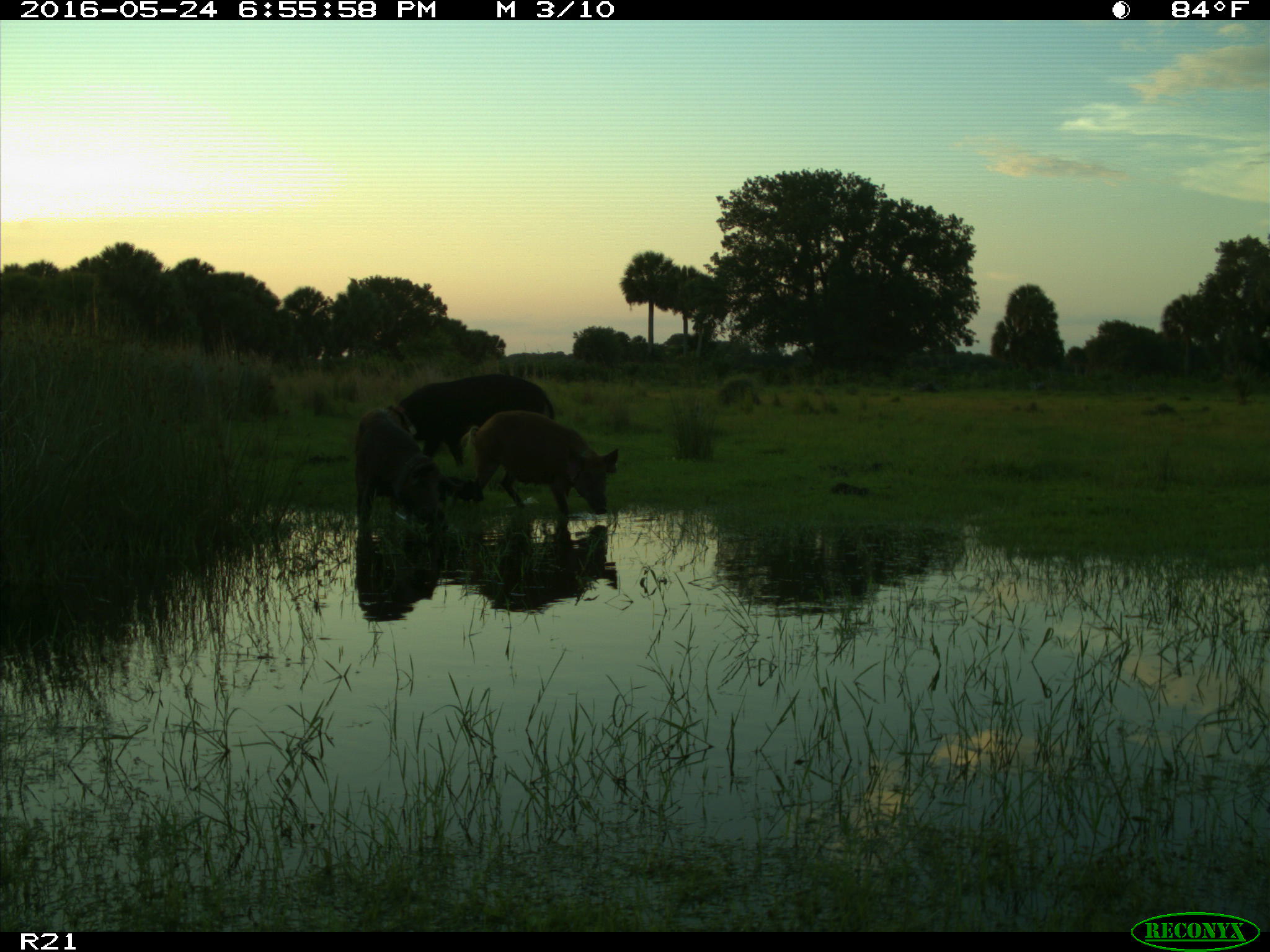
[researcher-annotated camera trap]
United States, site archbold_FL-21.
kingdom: Animalia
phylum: Chordata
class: Mammalia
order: Artiodactyla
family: Suidae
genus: Sus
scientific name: Sus scrofa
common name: wild boar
Sus scrofa (wild boar).